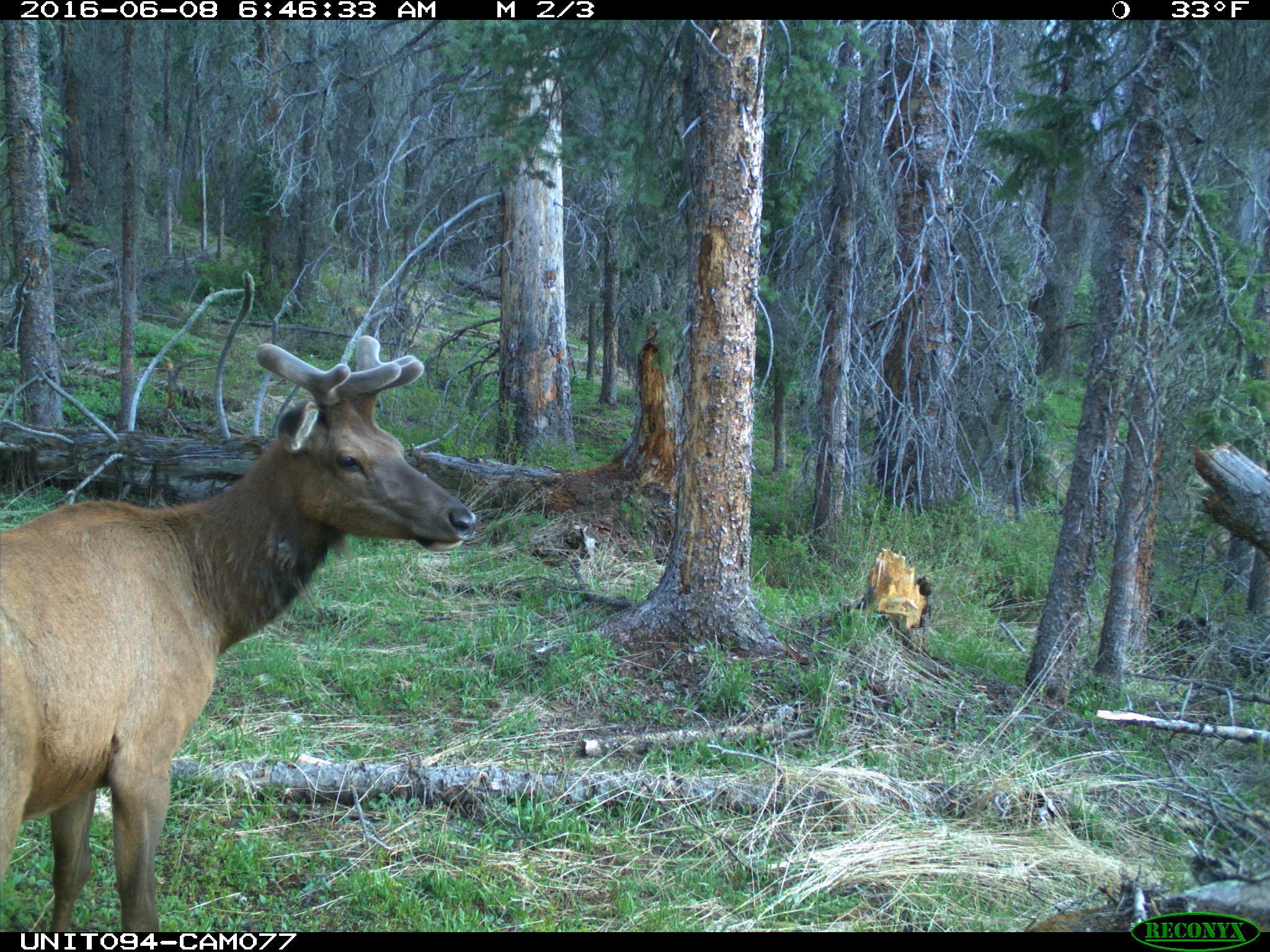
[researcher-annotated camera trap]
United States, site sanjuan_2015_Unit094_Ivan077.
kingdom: Animalia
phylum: Chordata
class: Mammalia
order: Artiodactyla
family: Cervidae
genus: Cervus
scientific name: Cervus elaphus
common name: red deer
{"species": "Cervus elaphus (red deer)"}